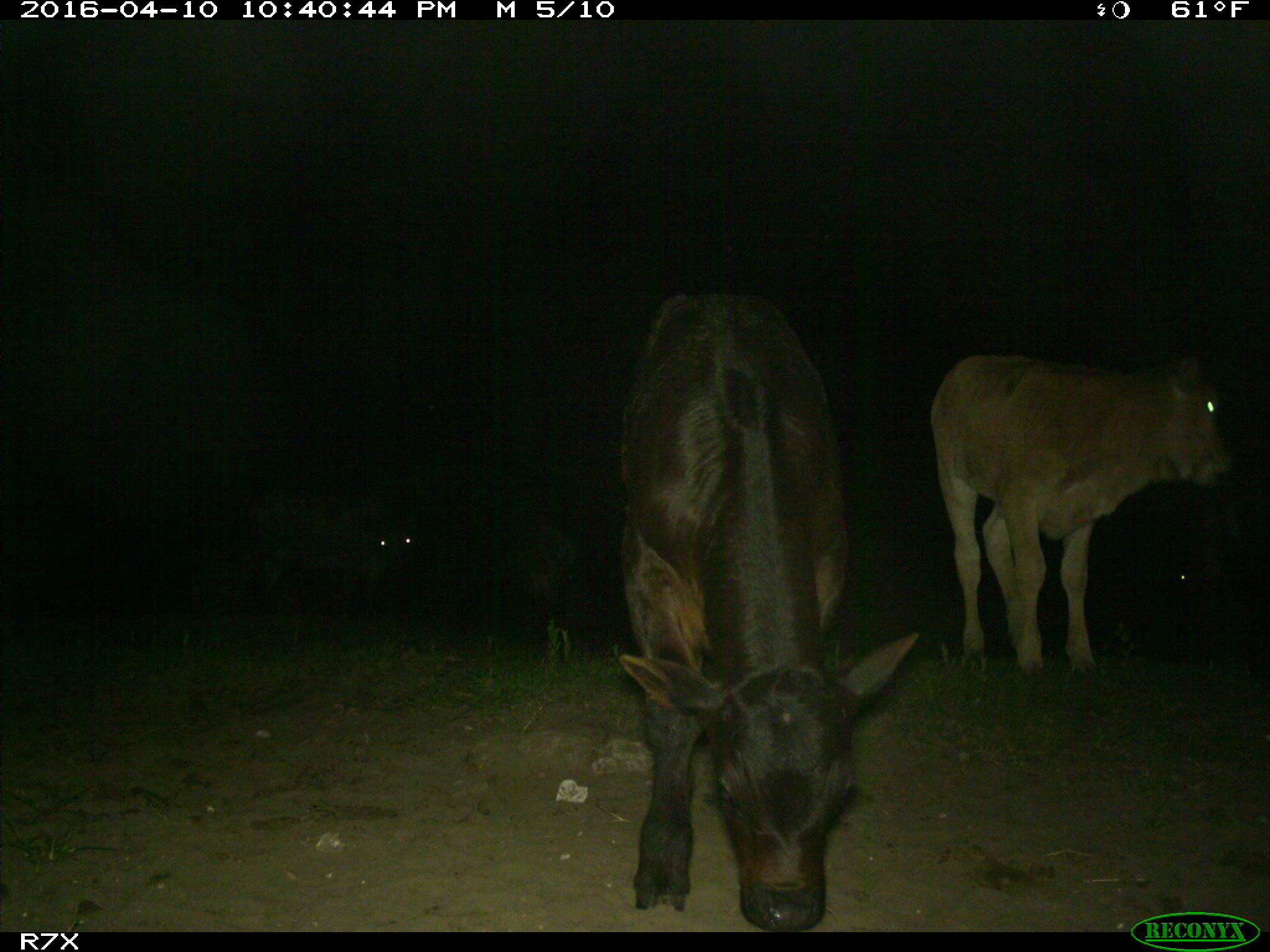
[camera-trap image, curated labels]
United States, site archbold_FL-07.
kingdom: Animalia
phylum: Chordata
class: Mammalia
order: Artiodactyla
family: Bovidae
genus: Bos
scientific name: Bos taurus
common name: domestic cow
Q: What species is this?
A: Bos taurus (domestic cow).